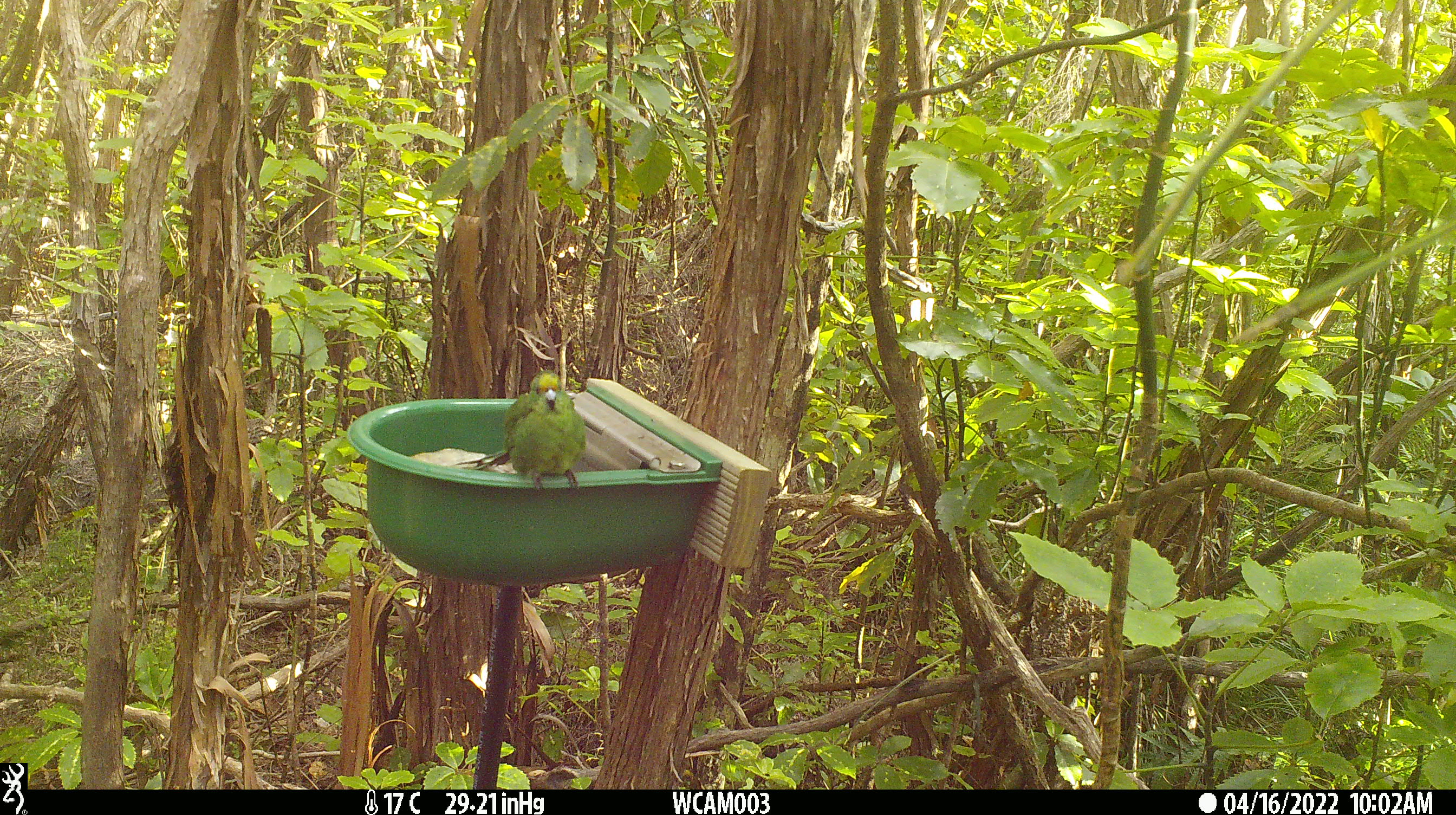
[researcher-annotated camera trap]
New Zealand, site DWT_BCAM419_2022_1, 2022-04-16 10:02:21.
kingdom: Animalia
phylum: Chordata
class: Aves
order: Psittaciformes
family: Psittaculidae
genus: Cyanoramphus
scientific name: Cyanoramphus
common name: parakeet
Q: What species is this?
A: Parakeet (Cyanoramphus).